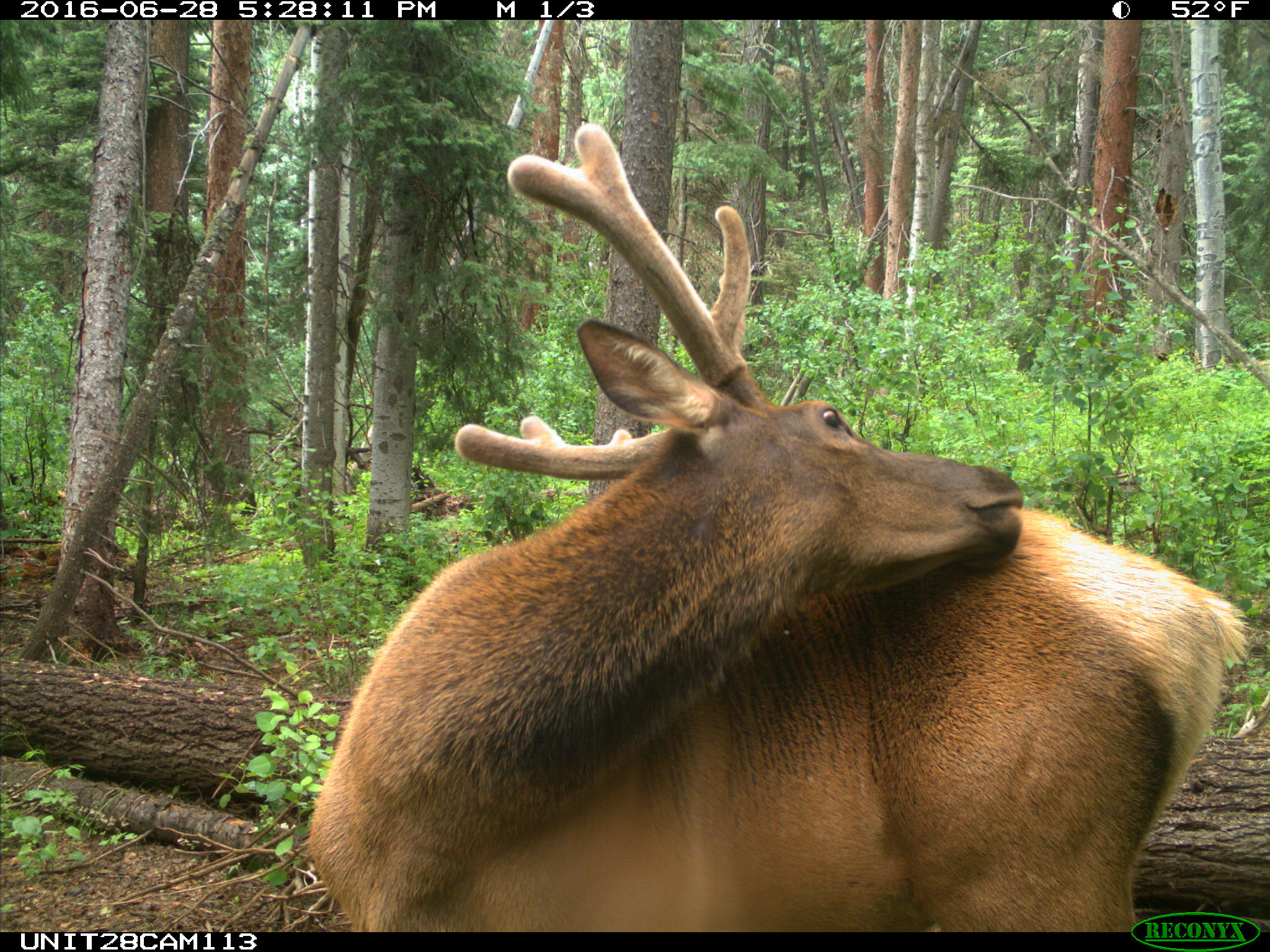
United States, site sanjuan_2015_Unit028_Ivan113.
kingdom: Animalia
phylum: Chordata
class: Mammalia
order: Artiodactyla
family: Cervidae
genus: Cervus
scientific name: Cervus elaphus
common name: red deer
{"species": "Cervus elaphus (red deer)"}